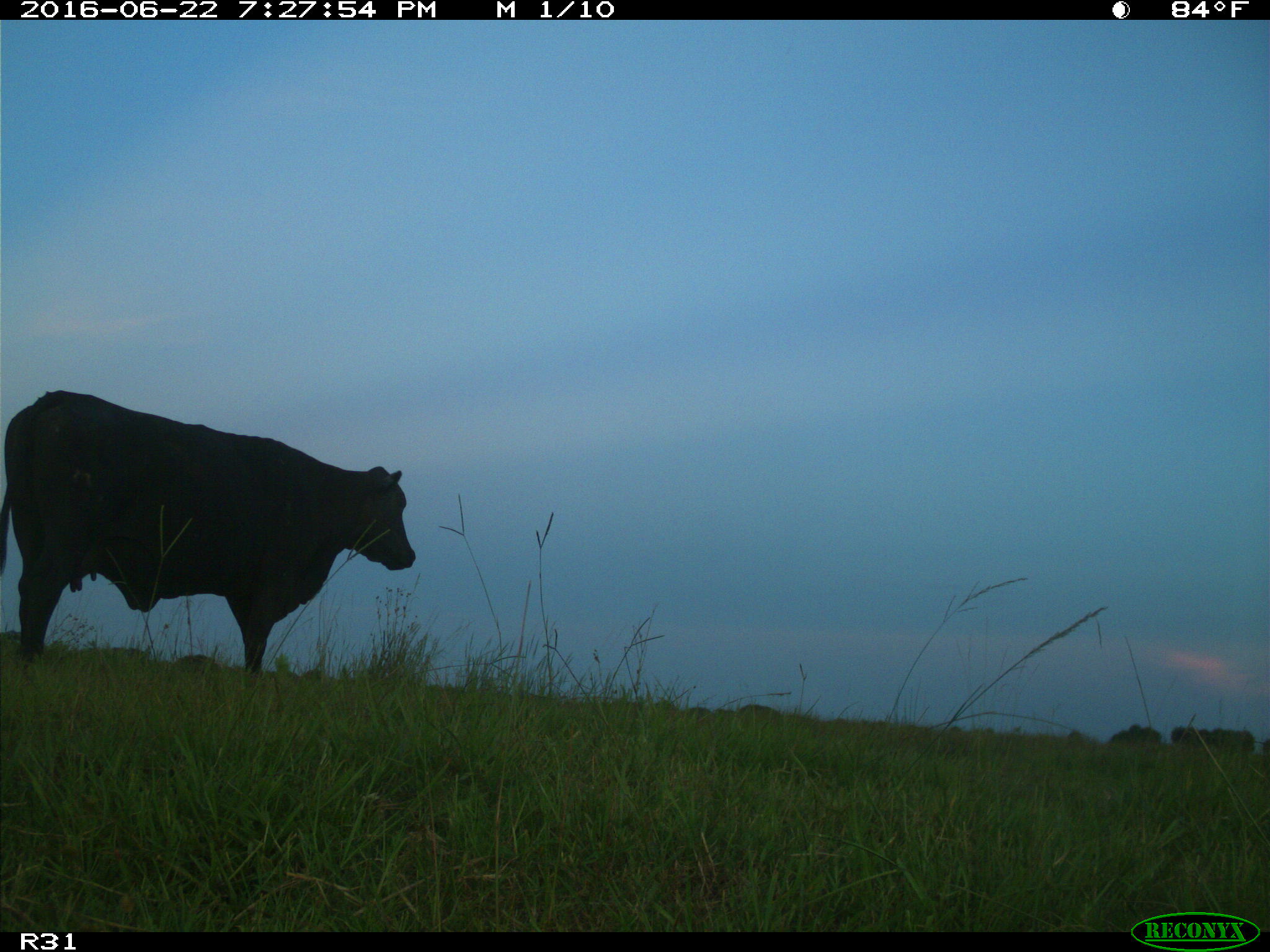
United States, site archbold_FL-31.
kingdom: Animalia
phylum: Chordata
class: Mammalia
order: Artiodactyla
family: Bovidae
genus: Bos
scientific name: Bos taurus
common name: domestic cow